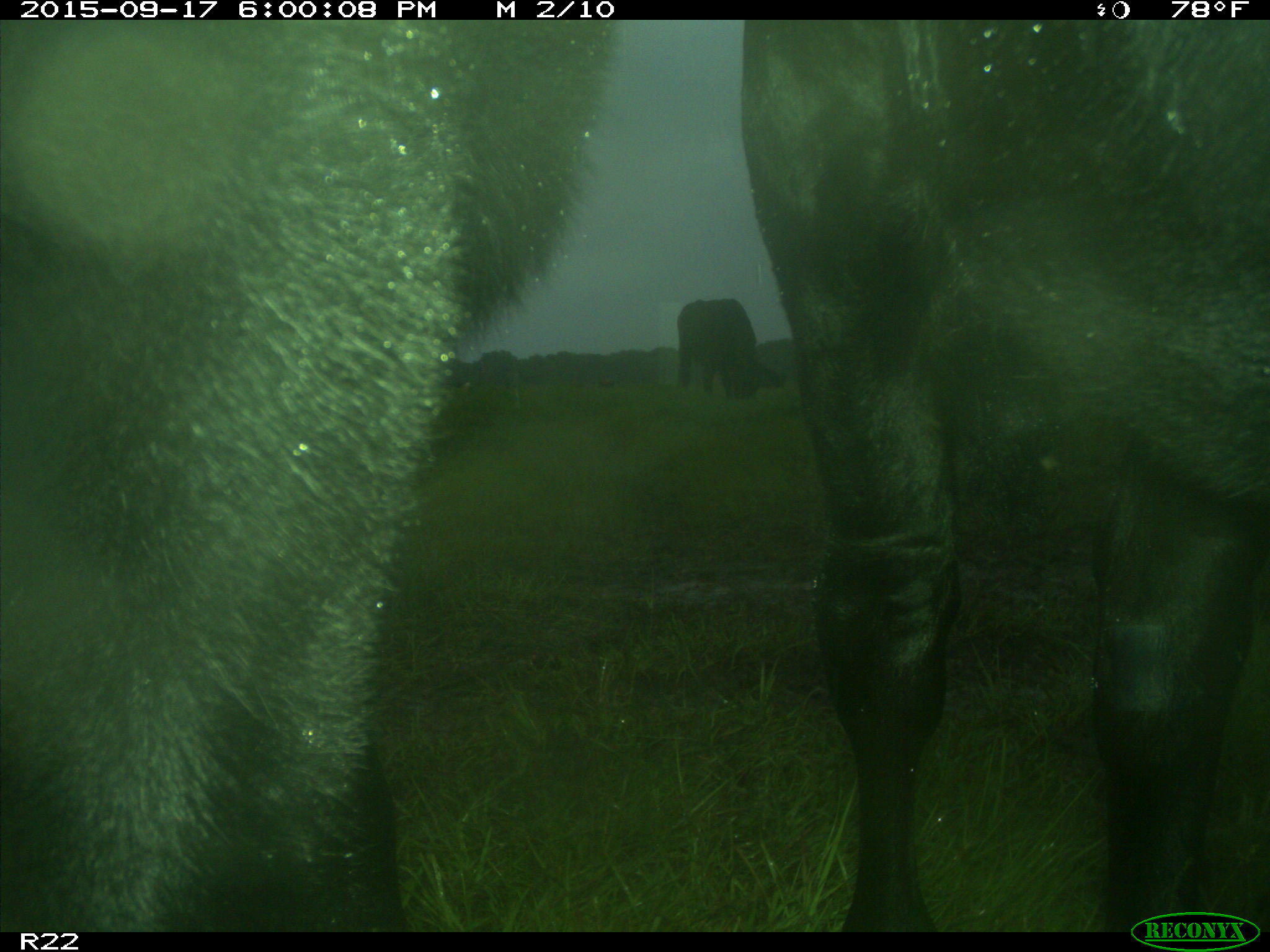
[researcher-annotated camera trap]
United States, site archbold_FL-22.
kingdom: Animalia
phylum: Chordata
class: Mammalia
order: Artiodactyla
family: Bovidae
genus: Bos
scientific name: Bos taurus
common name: domestic cow